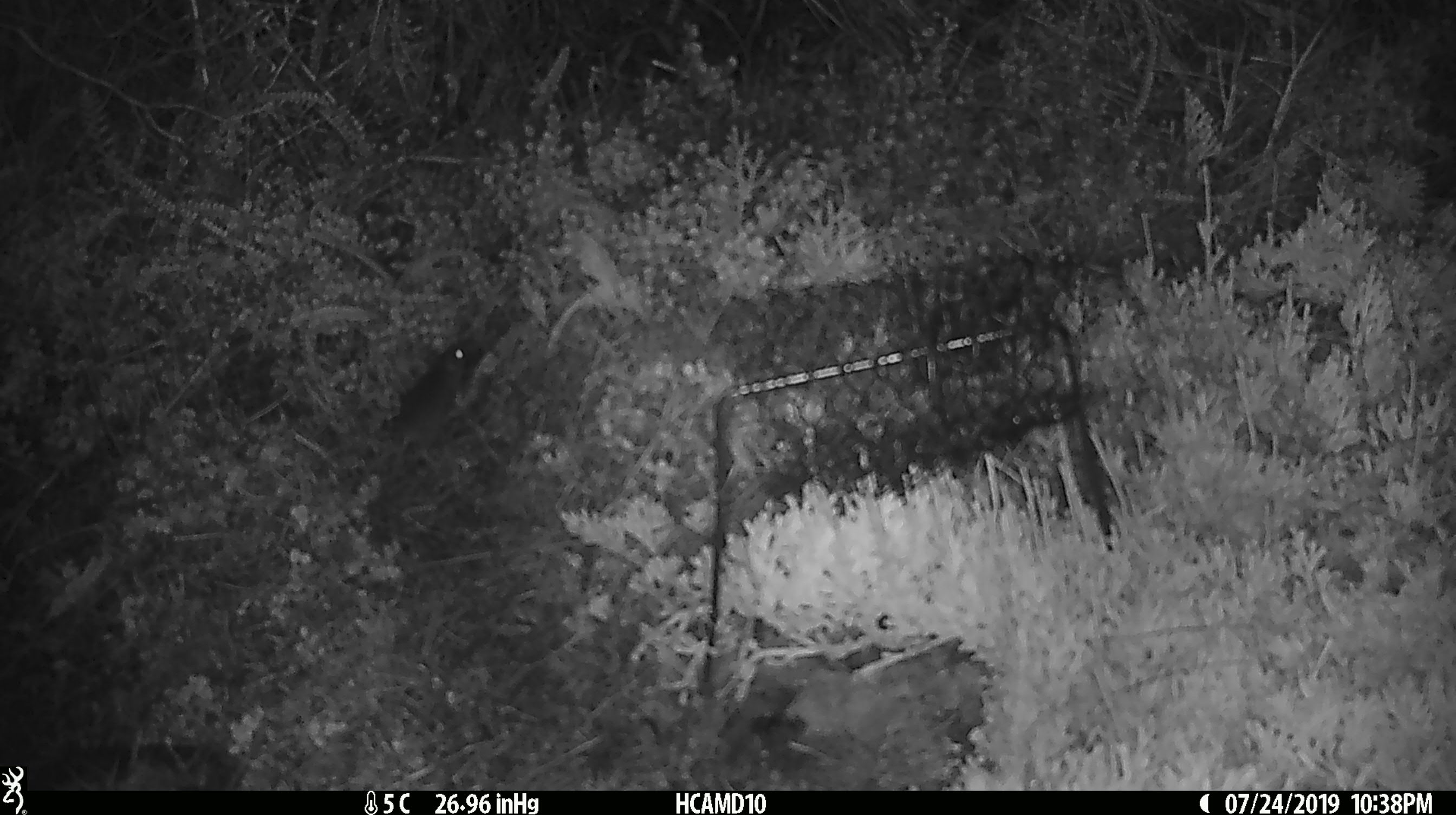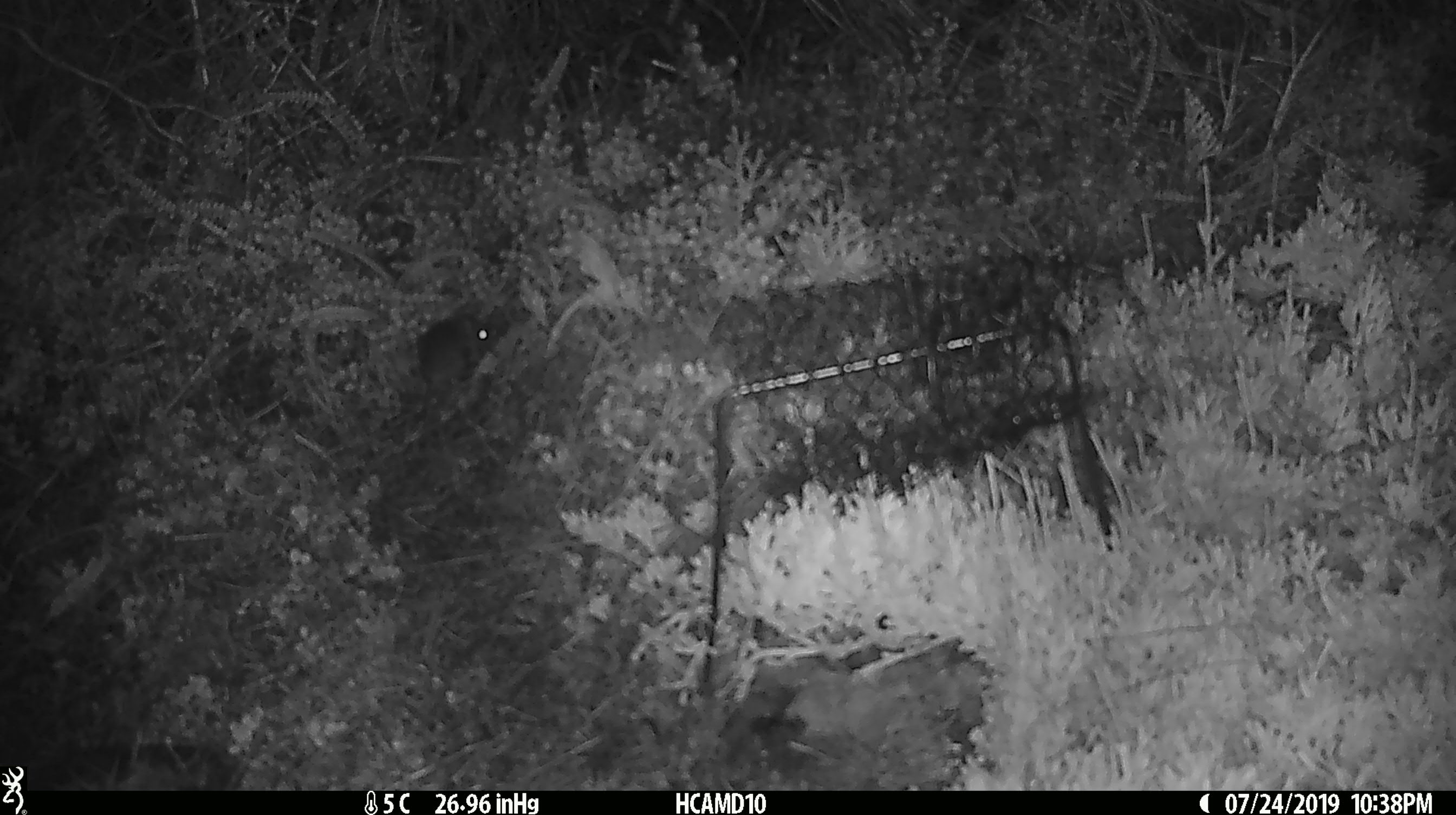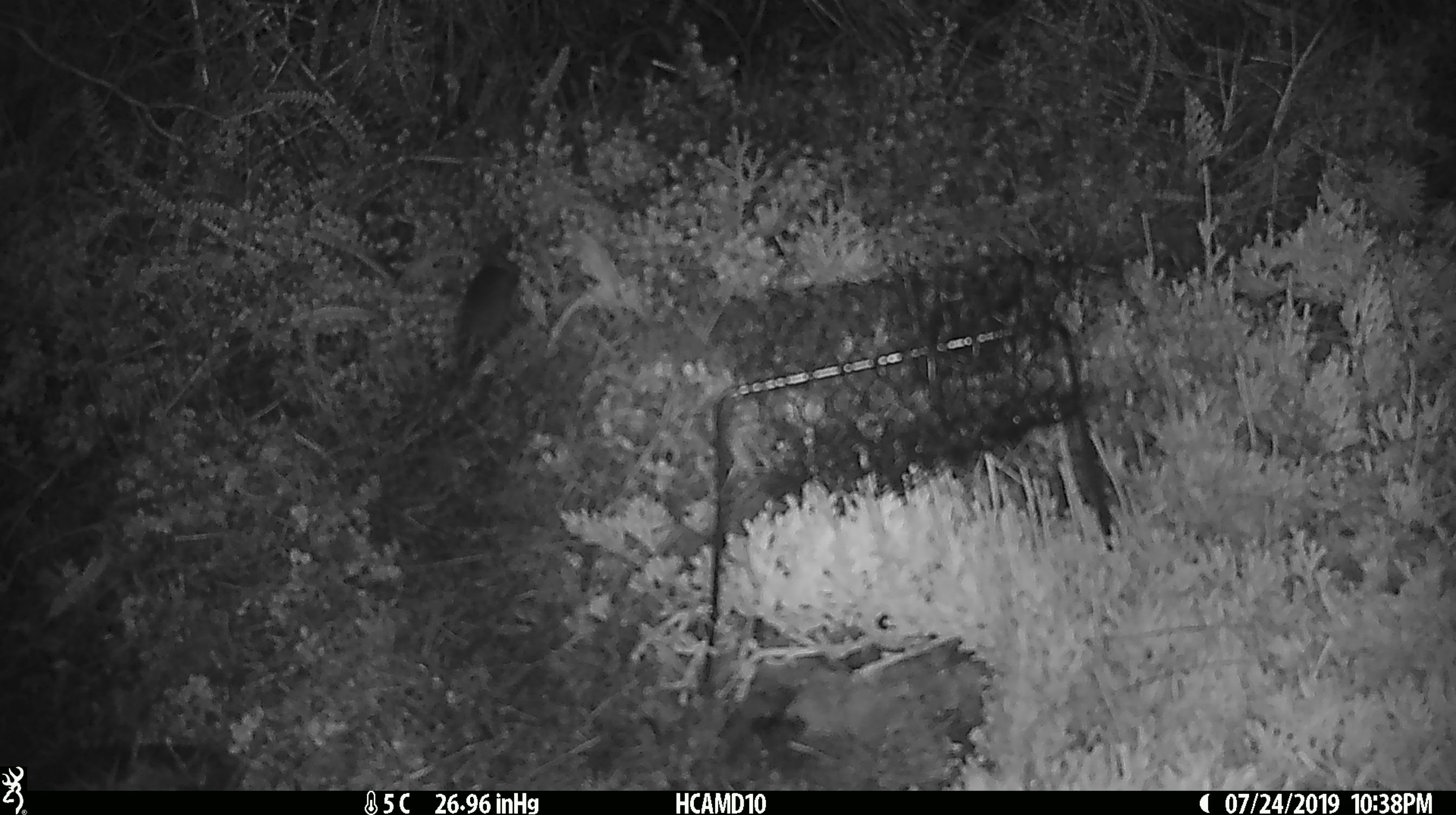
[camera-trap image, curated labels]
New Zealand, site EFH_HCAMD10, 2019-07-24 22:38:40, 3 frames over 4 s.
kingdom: Animalia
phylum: Chordata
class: Mammalia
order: Rodentia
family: Muridae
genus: Mus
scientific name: Mus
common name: mouse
Mouse (Mus).